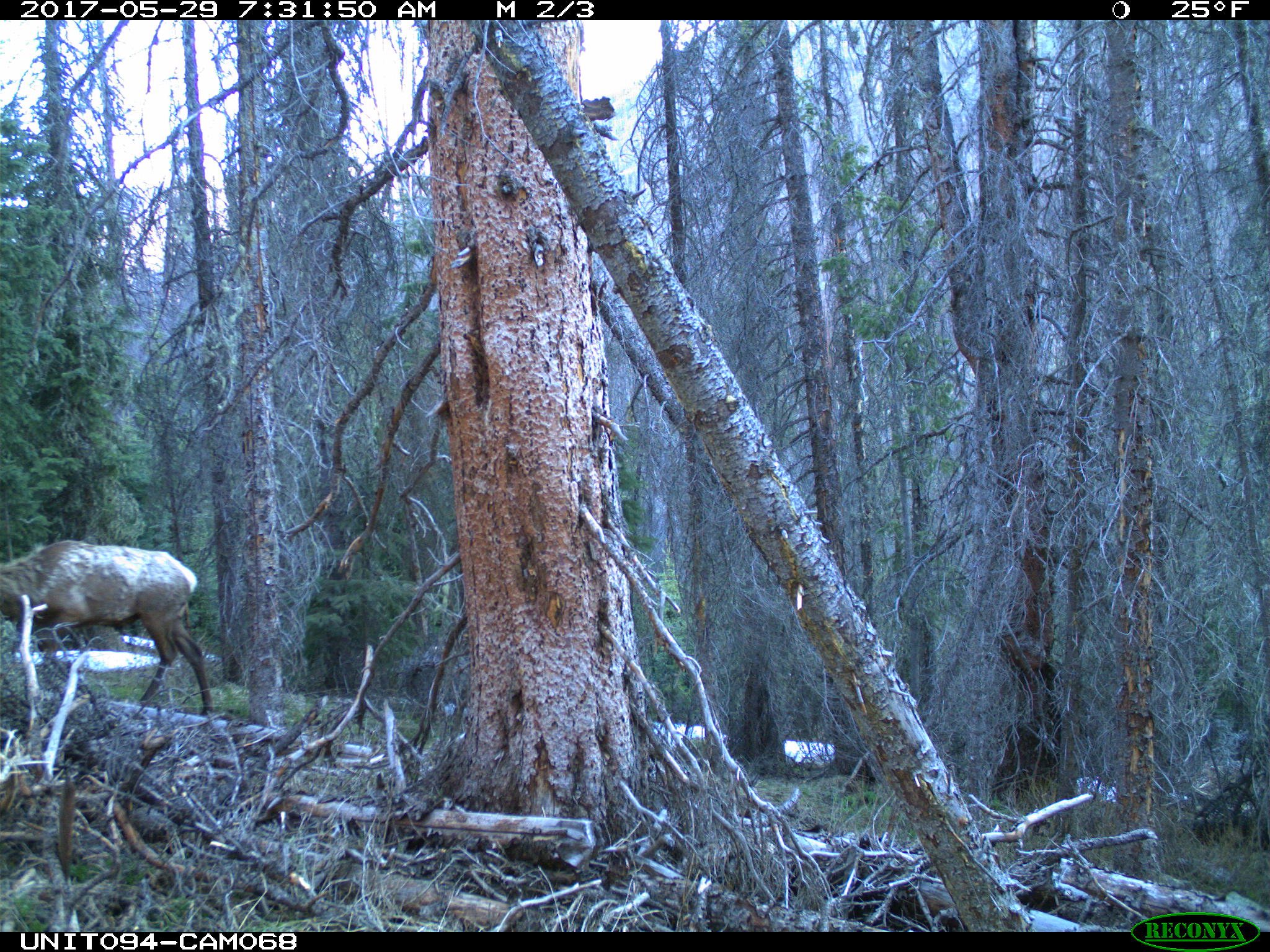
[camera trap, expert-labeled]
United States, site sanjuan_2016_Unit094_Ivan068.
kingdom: Animalia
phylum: Chordata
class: Mammalia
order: Artiodactyla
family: Cervidae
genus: Cervus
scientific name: Cervus elaphus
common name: red deer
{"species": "Cervus elaphus (red deer)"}